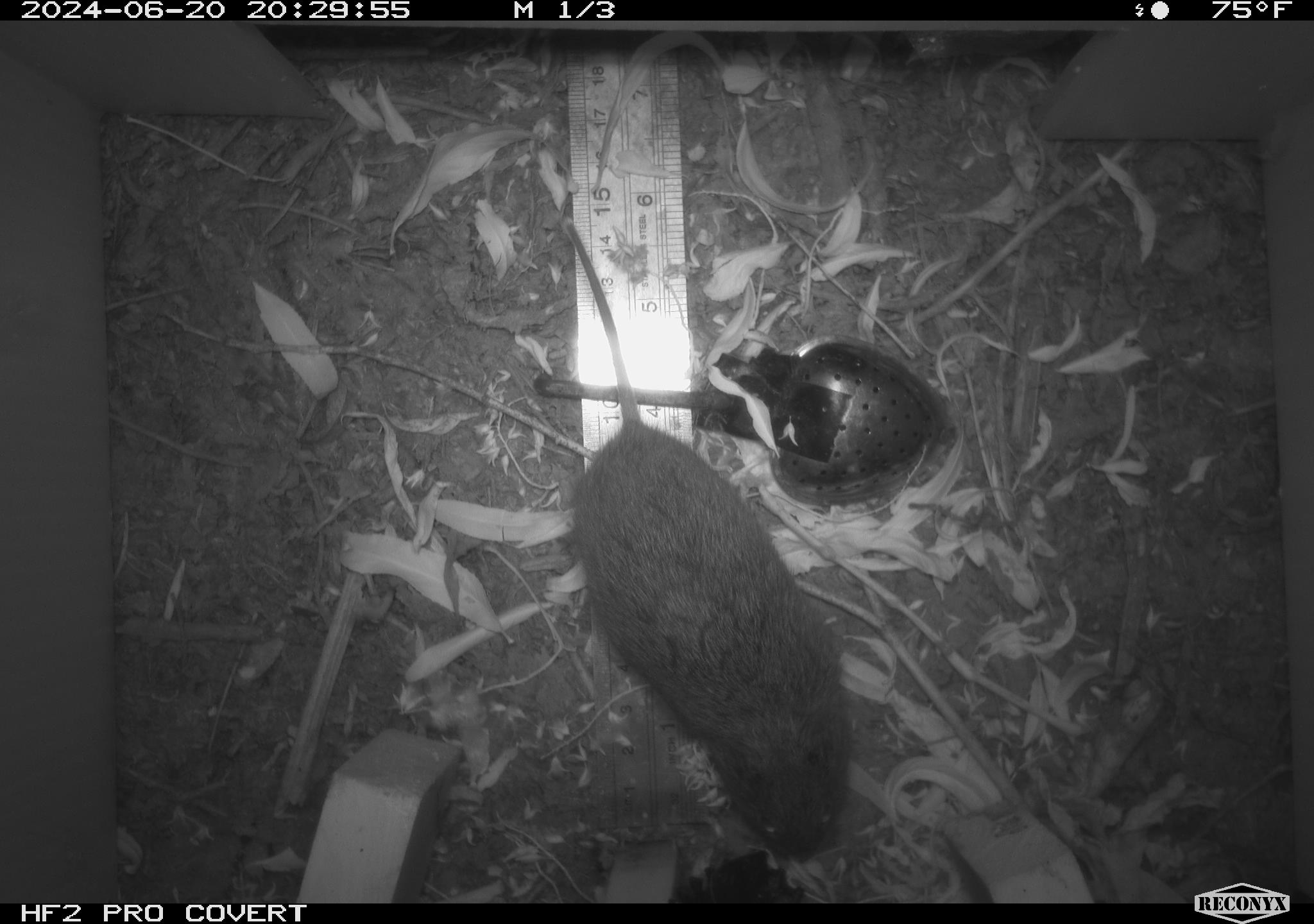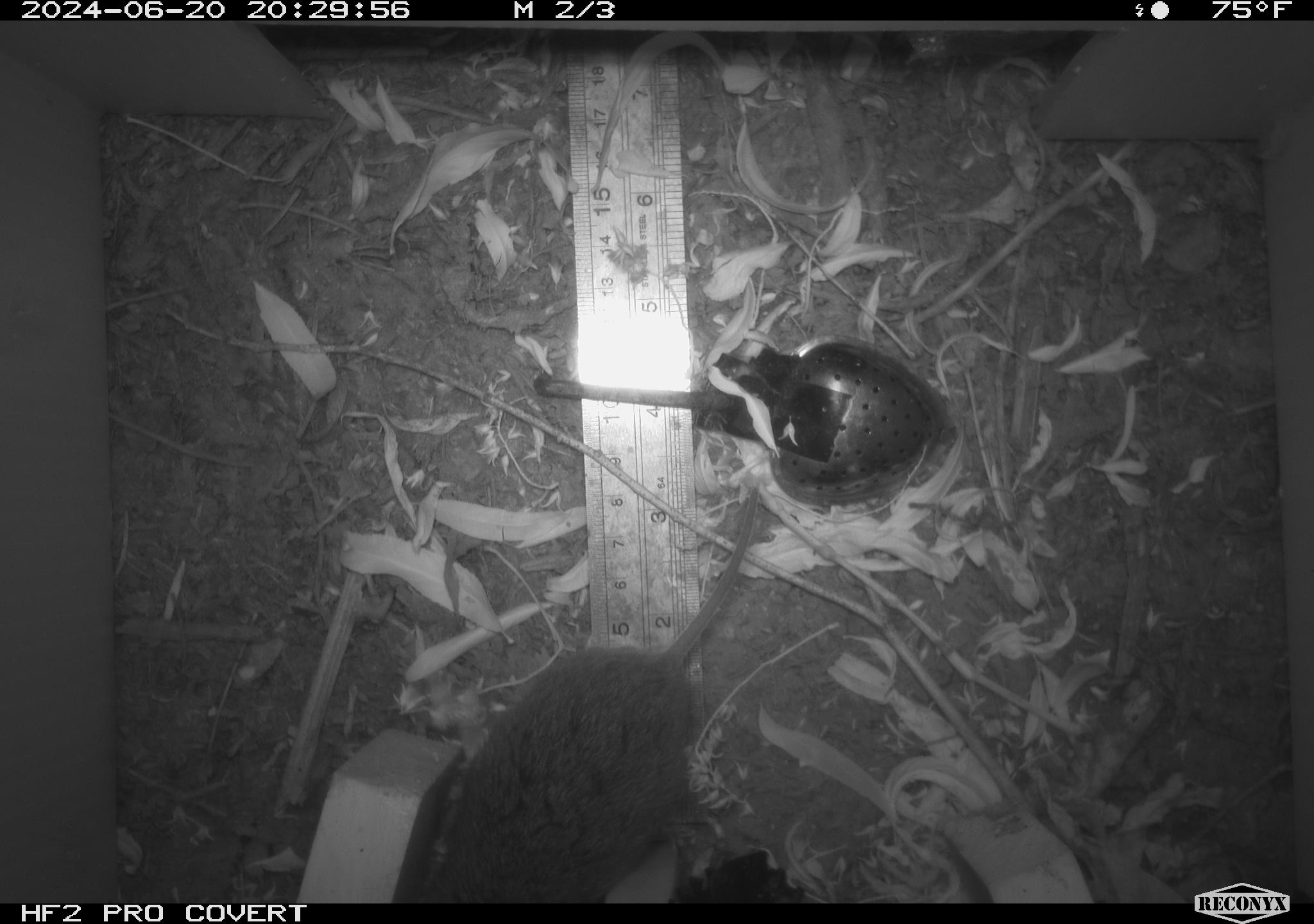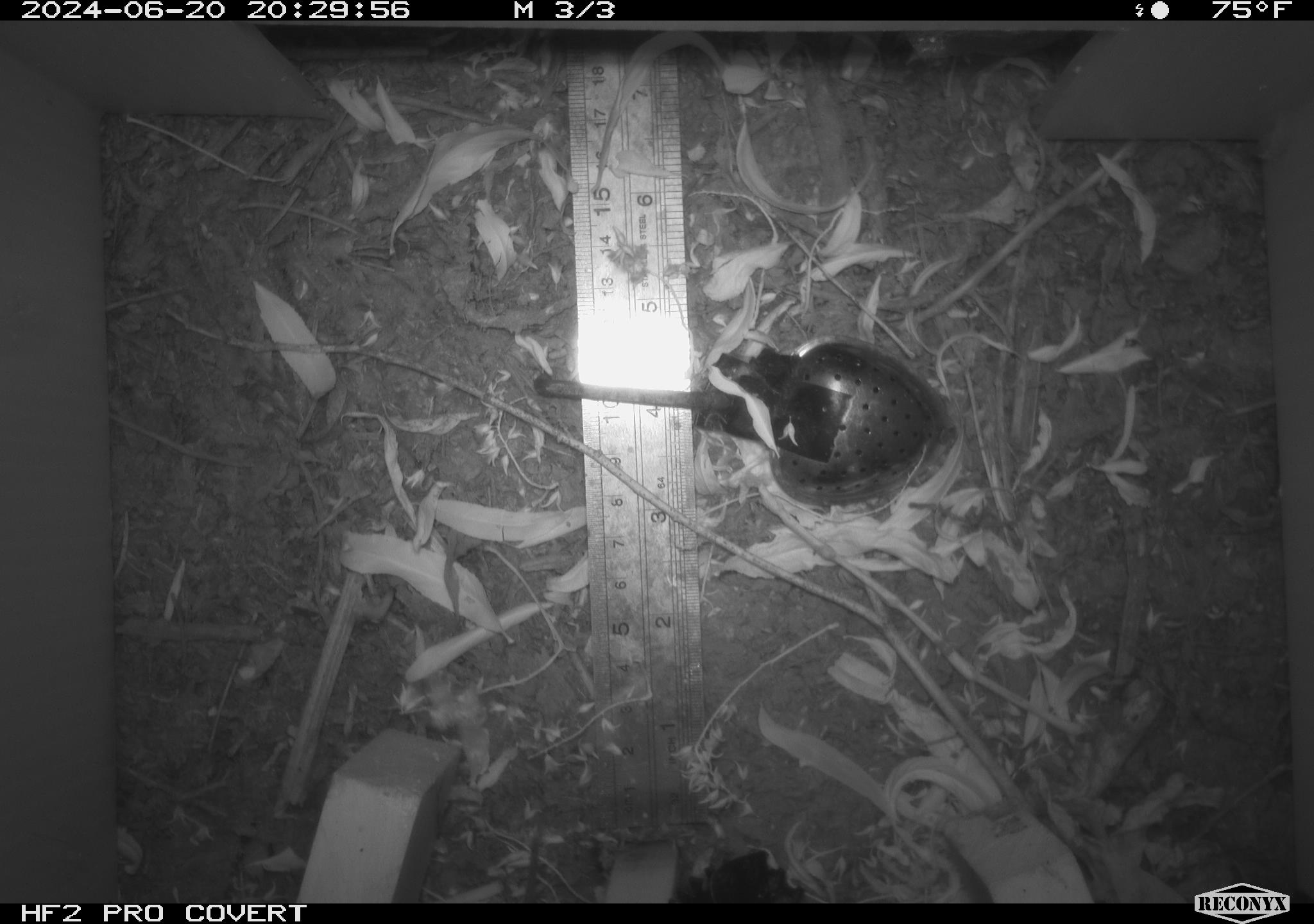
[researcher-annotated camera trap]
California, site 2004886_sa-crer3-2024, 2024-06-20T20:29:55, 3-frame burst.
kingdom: Animalia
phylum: Chordata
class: Mammalia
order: Rodentia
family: Cricetidae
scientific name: Arvicolinae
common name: voles, lemmings, and muskrats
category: arvicolinae subfamily